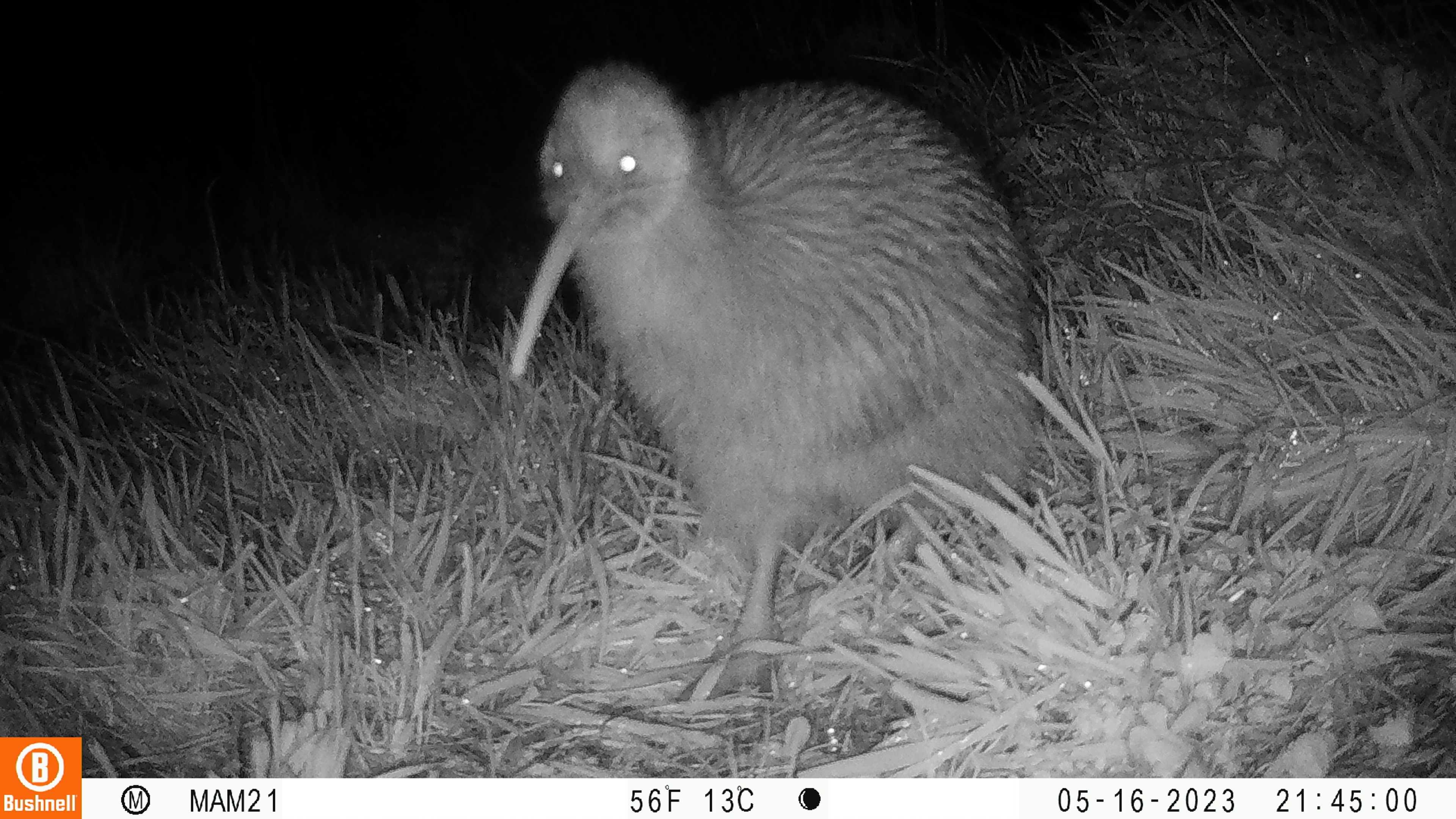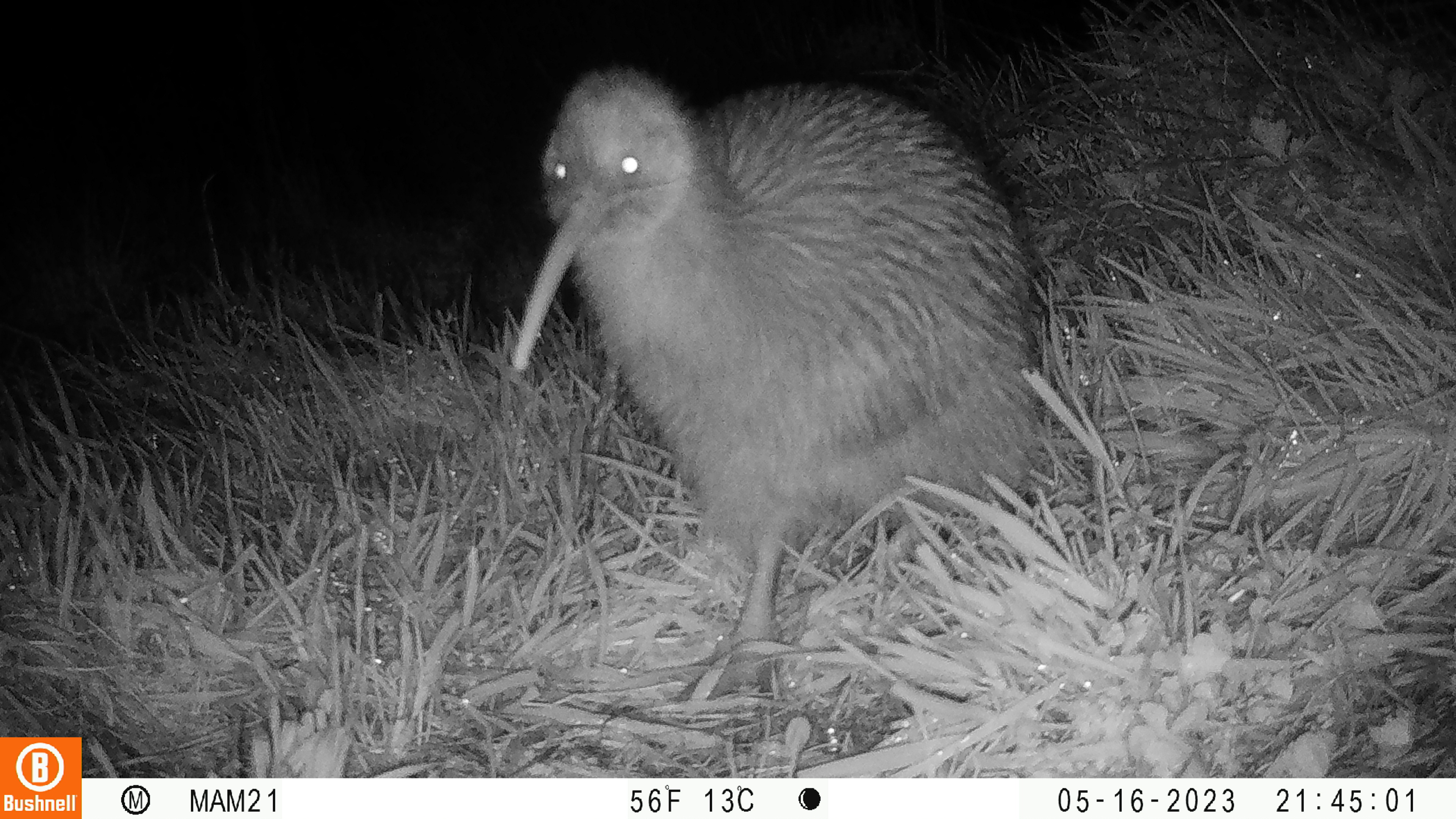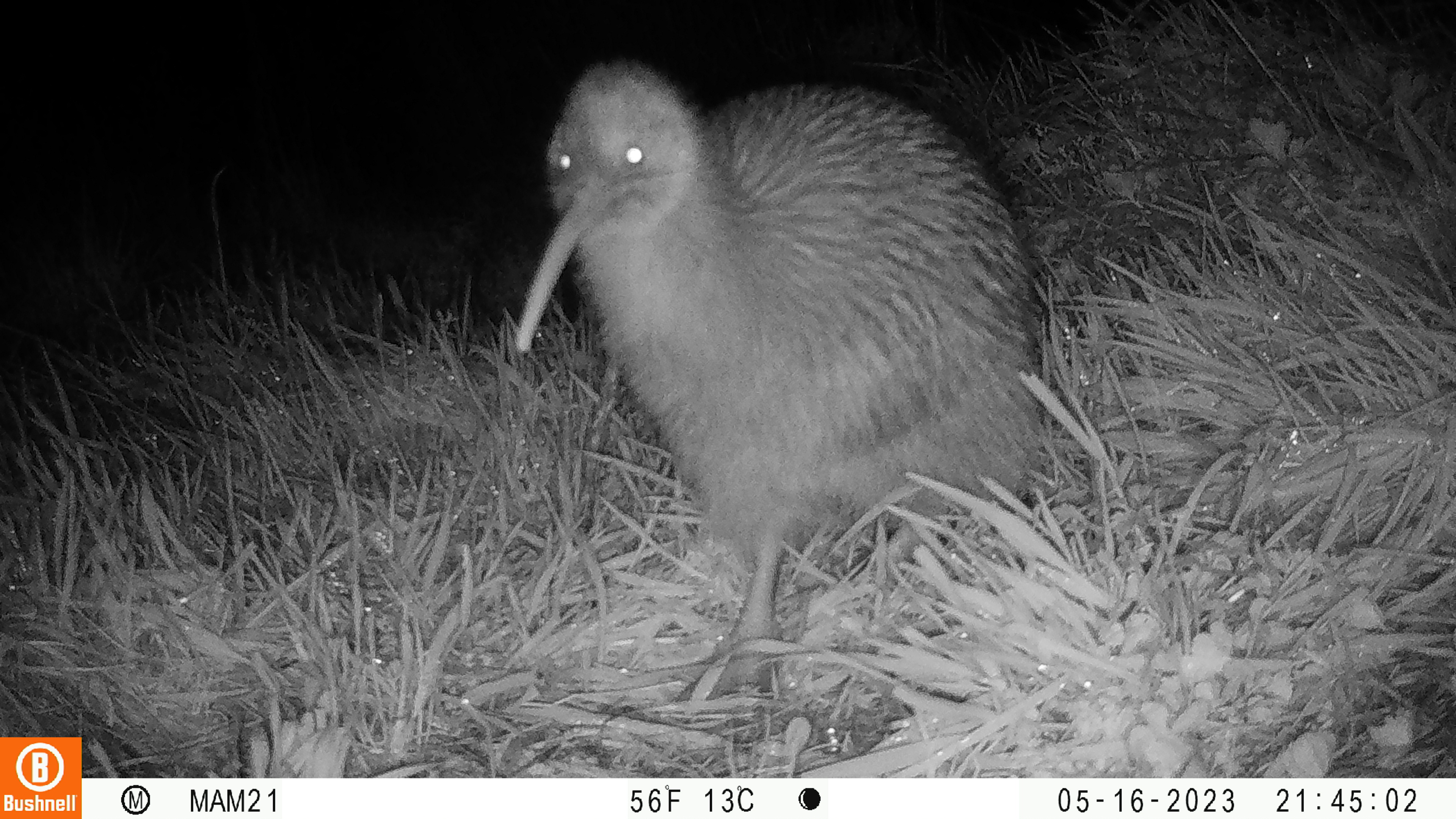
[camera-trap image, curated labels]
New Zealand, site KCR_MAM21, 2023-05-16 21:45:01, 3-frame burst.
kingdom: Animalia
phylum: Chordata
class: Aves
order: Apterygiformes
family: Apterygidae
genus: Apteryx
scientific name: Apteryx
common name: kiwi